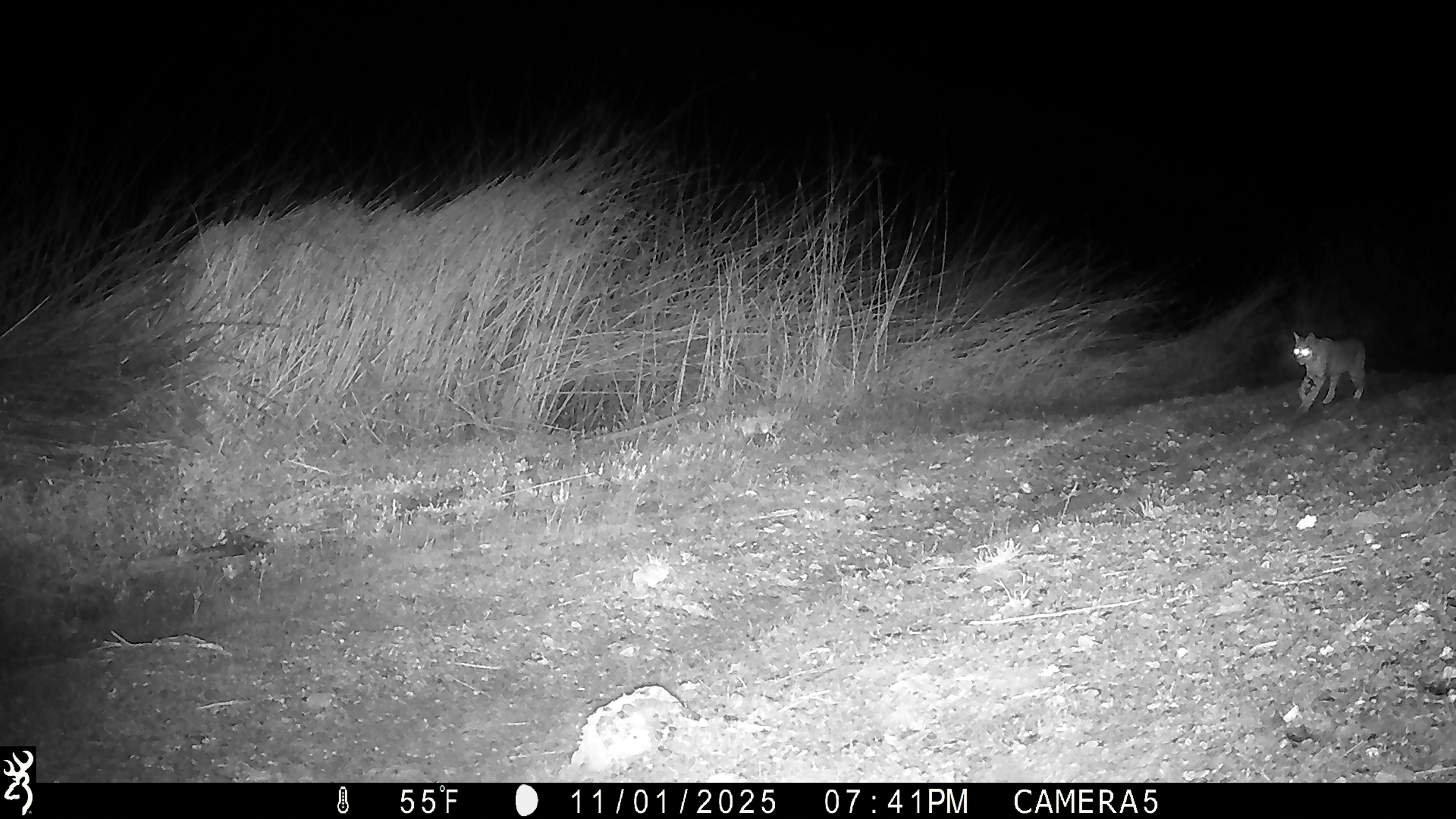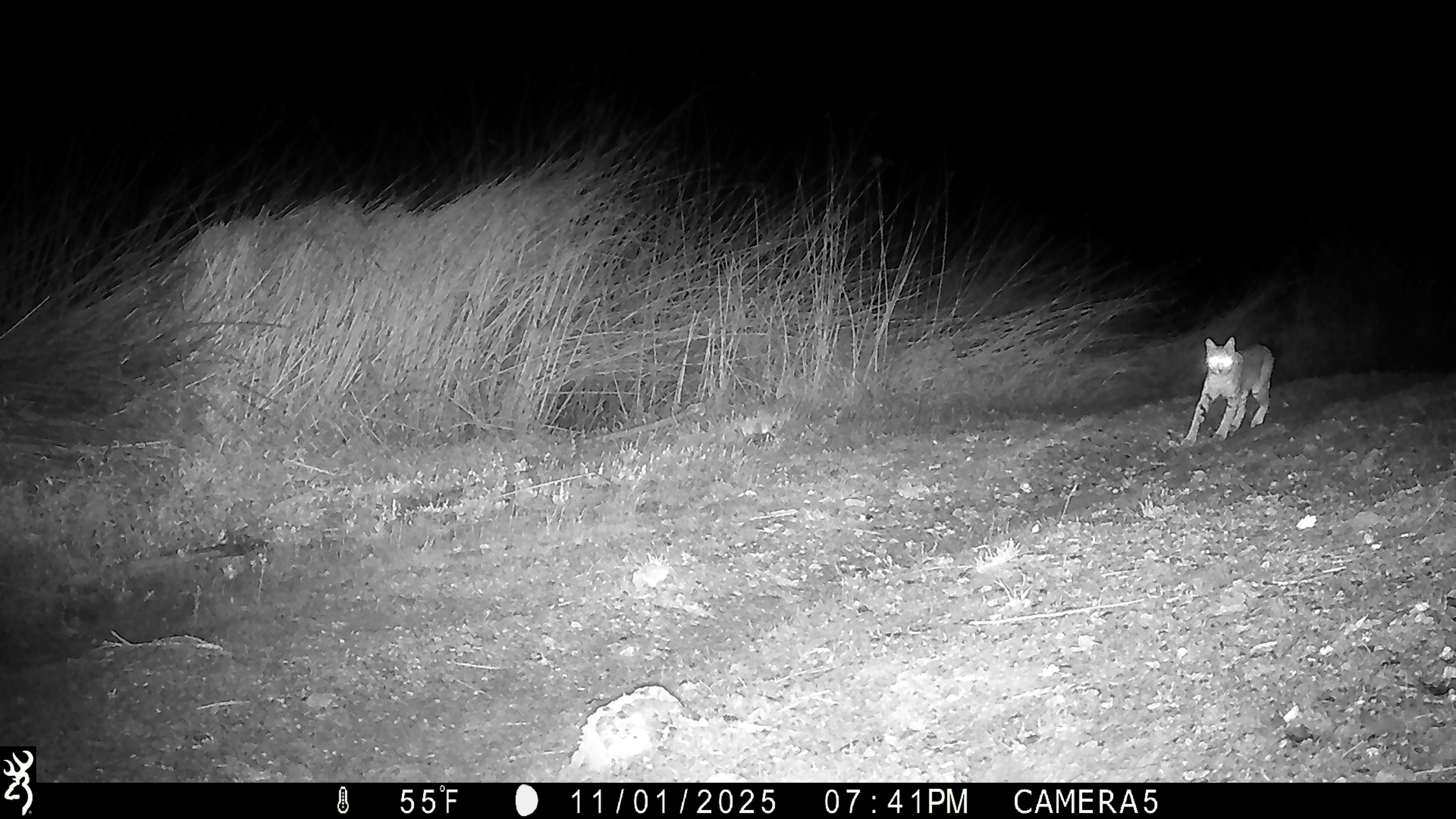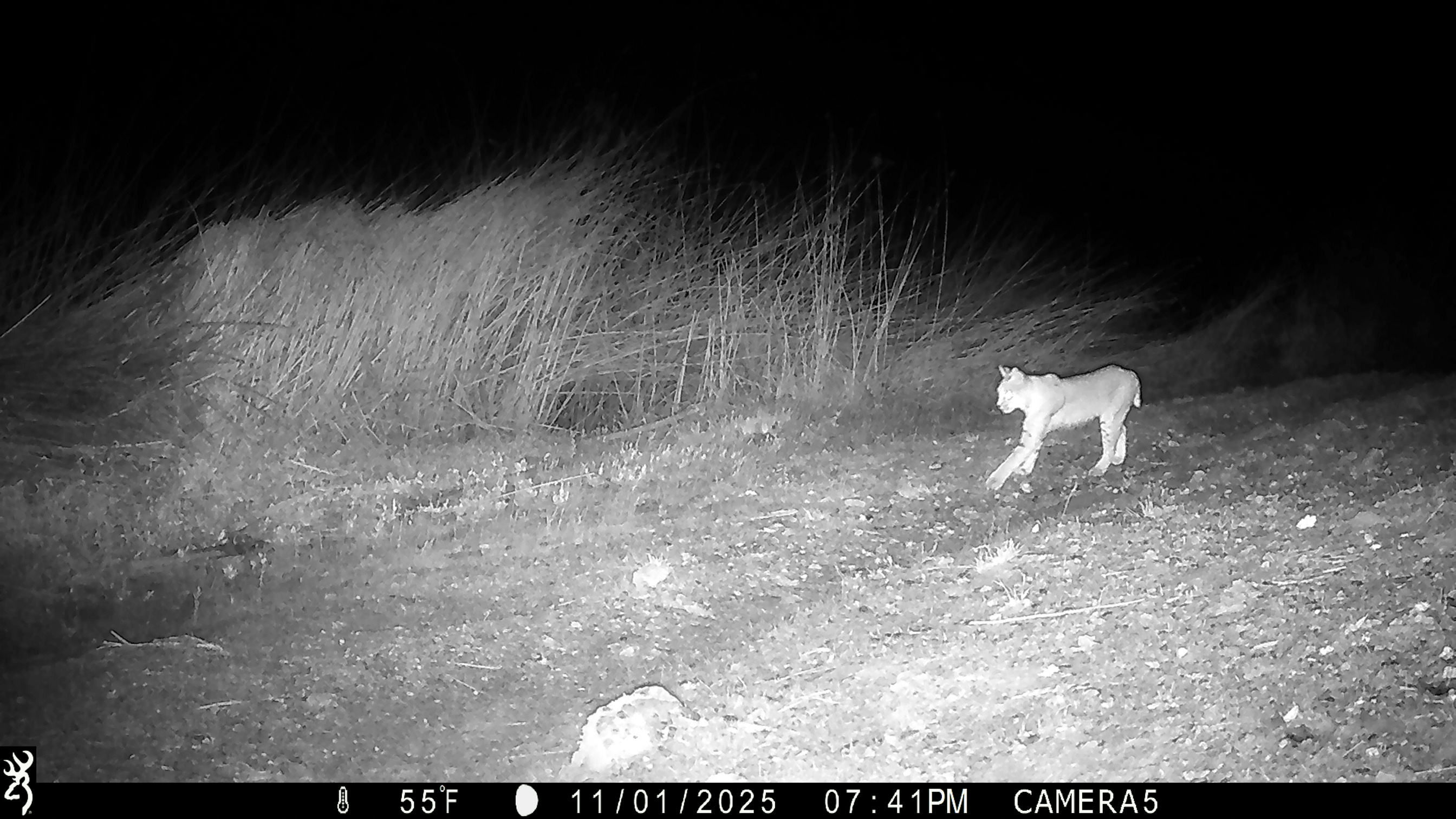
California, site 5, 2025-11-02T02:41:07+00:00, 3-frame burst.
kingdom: Animalia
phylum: Chordata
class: Mammalia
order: Carnivora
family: Felidae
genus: Lynx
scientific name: Lynx rufus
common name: bobcat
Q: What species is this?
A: Bobcat (Lynx rufus).